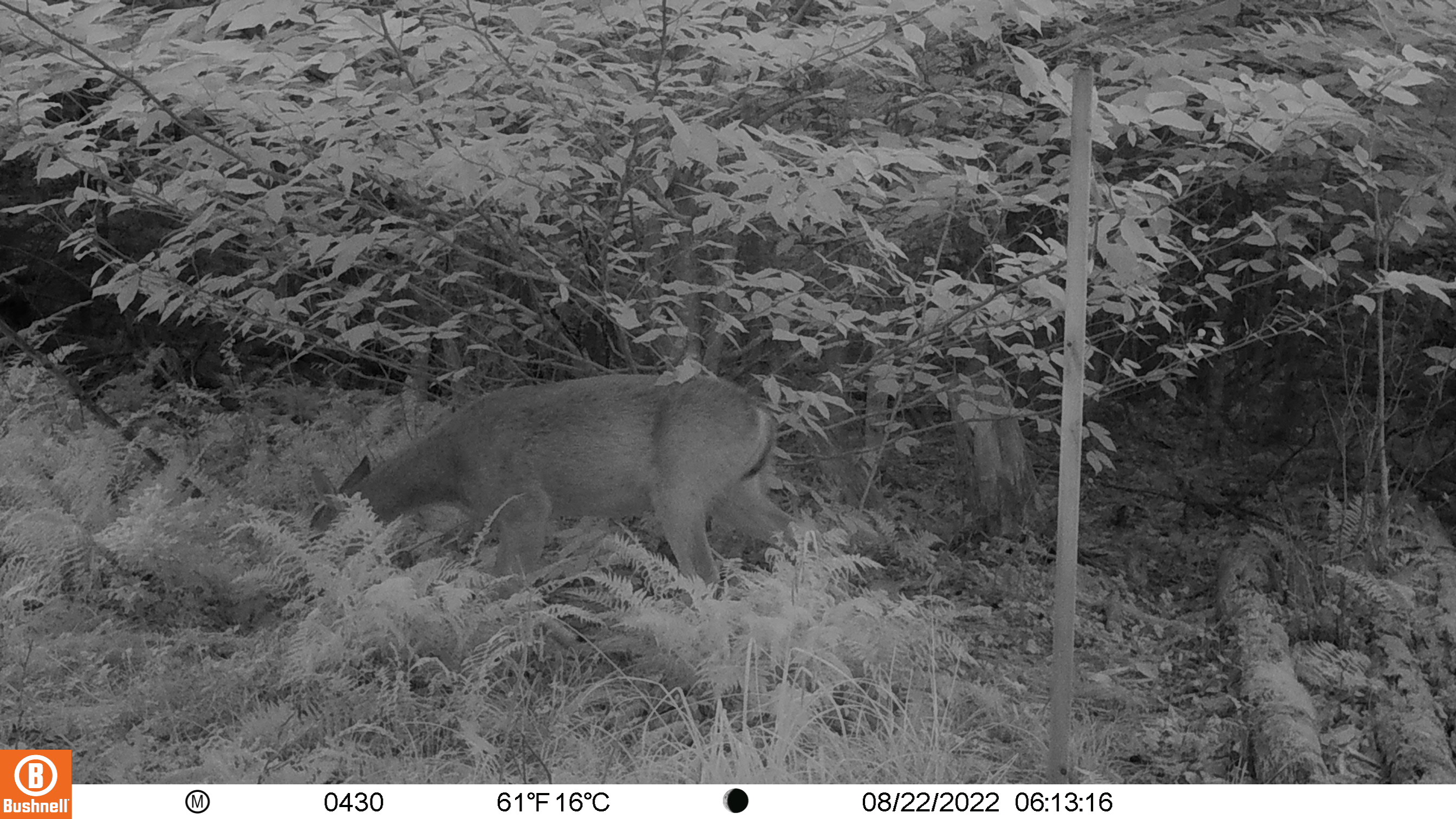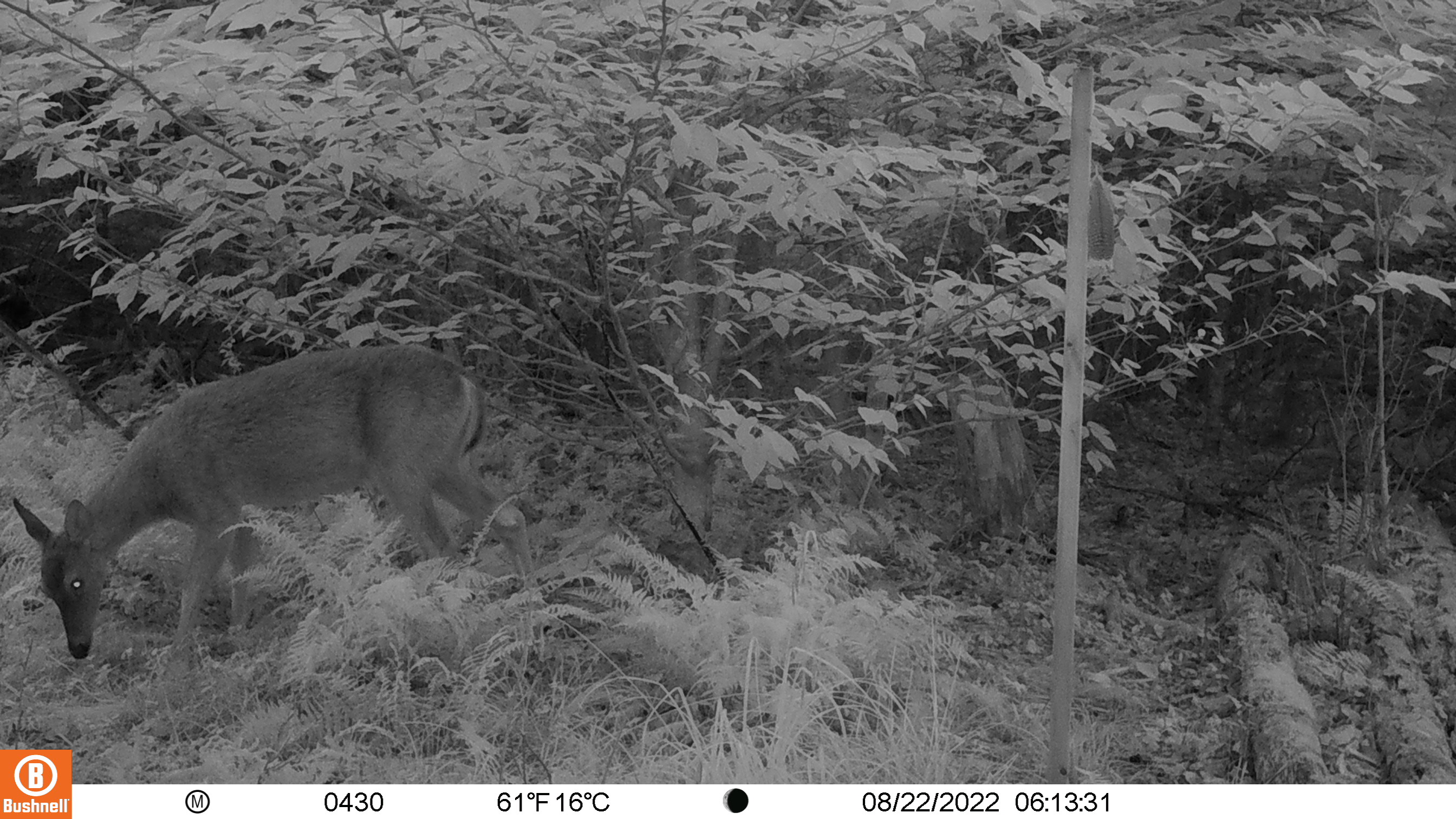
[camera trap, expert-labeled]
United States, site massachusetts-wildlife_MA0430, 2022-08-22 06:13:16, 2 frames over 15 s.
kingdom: Animalia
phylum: Chordata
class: Mammalia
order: Artiodactyla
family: Cervidae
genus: Odocoileus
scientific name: Odocoileus virginianus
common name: white-tailed deer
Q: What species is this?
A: White-tailed deer (Odocoileus virginianus).